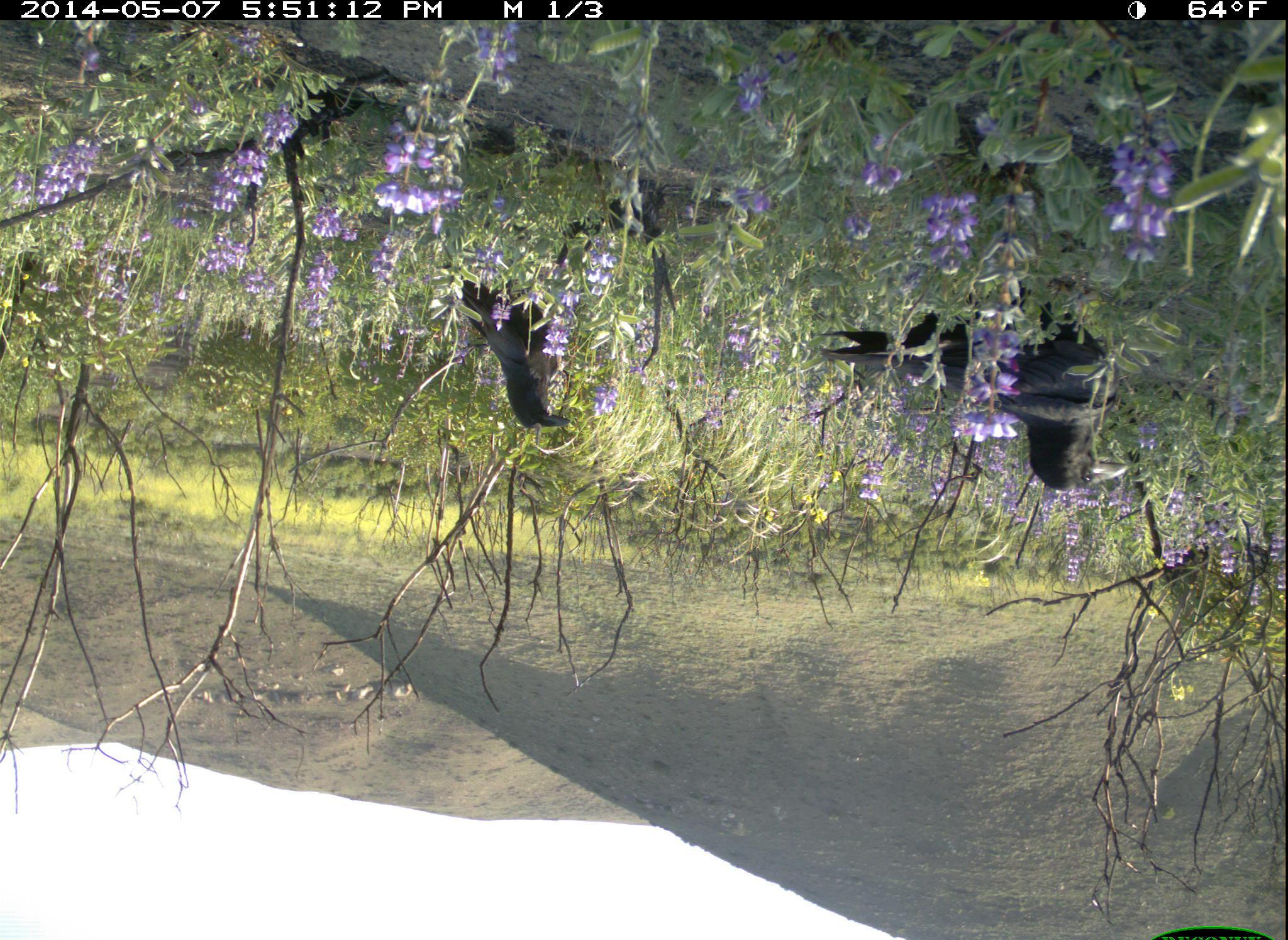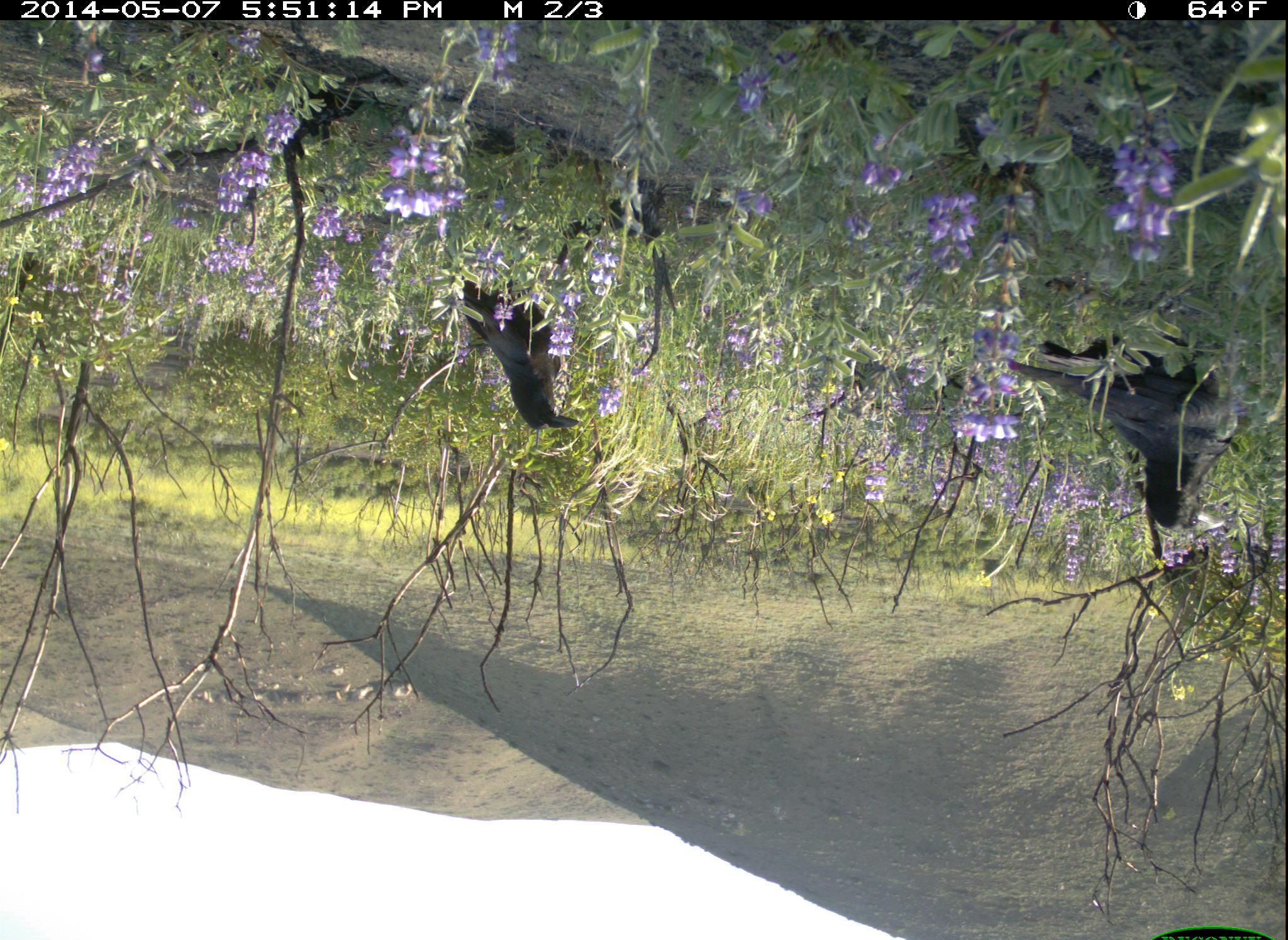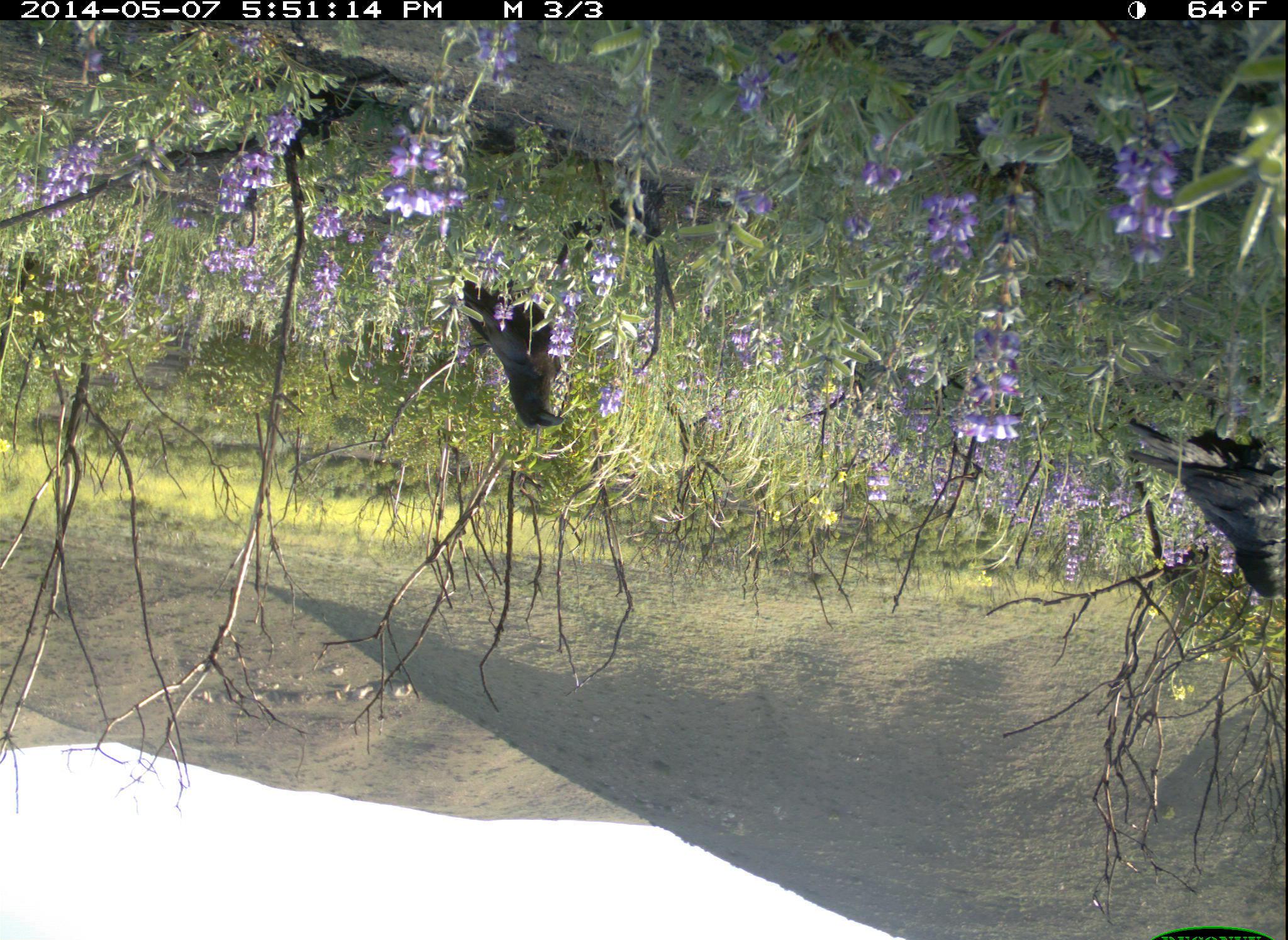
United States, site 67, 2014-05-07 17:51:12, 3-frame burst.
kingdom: Animalia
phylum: Chordata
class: Aves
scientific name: Aves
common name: bird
Bird (Aves).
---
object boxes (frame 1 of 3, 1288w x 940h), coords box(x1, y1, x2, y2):
bird: box(819, 280, 1138, 495); box(444, 267, 575, 437)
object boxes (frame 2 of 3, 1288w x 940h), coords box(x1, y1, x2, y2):
bird: box(1001, 330, 1241, 535); box(451, 275, 581, 434)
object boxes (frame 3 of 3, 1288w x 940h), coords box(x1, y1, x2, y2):
bird: box(1125, 412, 1287, 603); box(450, 273, 570, 432)